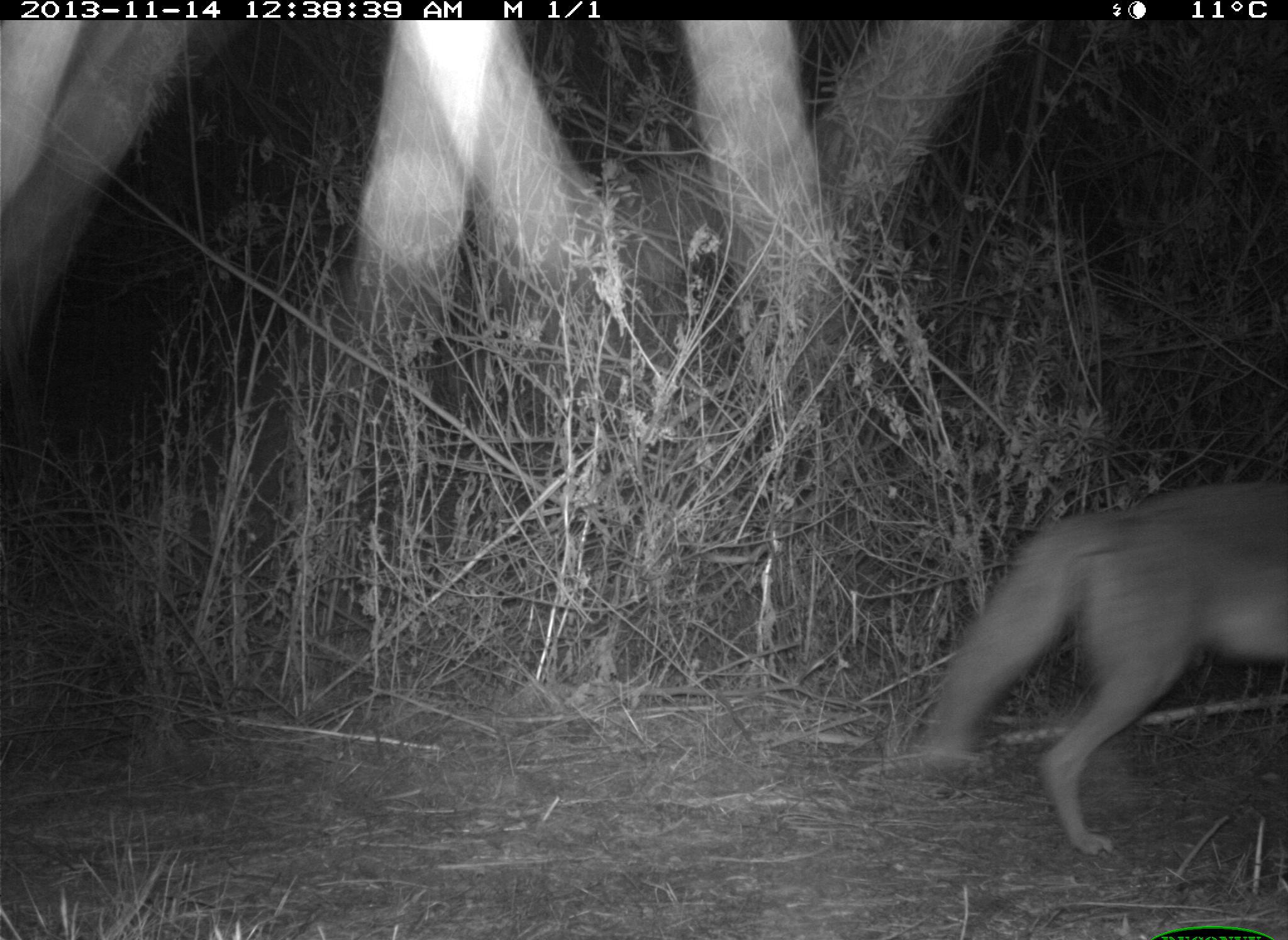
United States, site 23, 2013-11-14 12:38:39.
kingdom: Animalia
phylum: Chordata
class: Mammalia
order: Carnivora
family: Canidae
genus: Canis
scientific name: Canis latrans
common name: coyote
Coyote (Canis latrans).